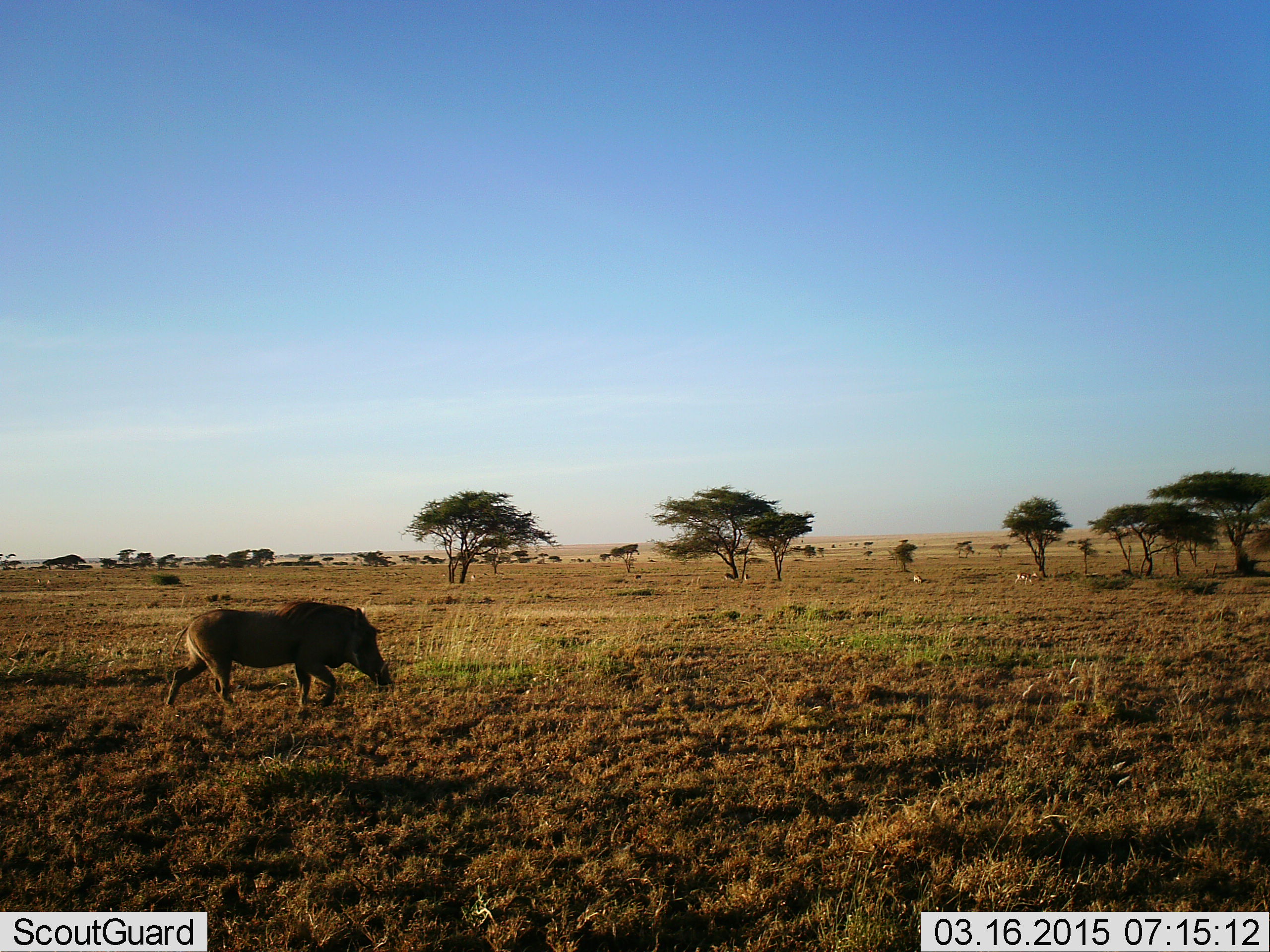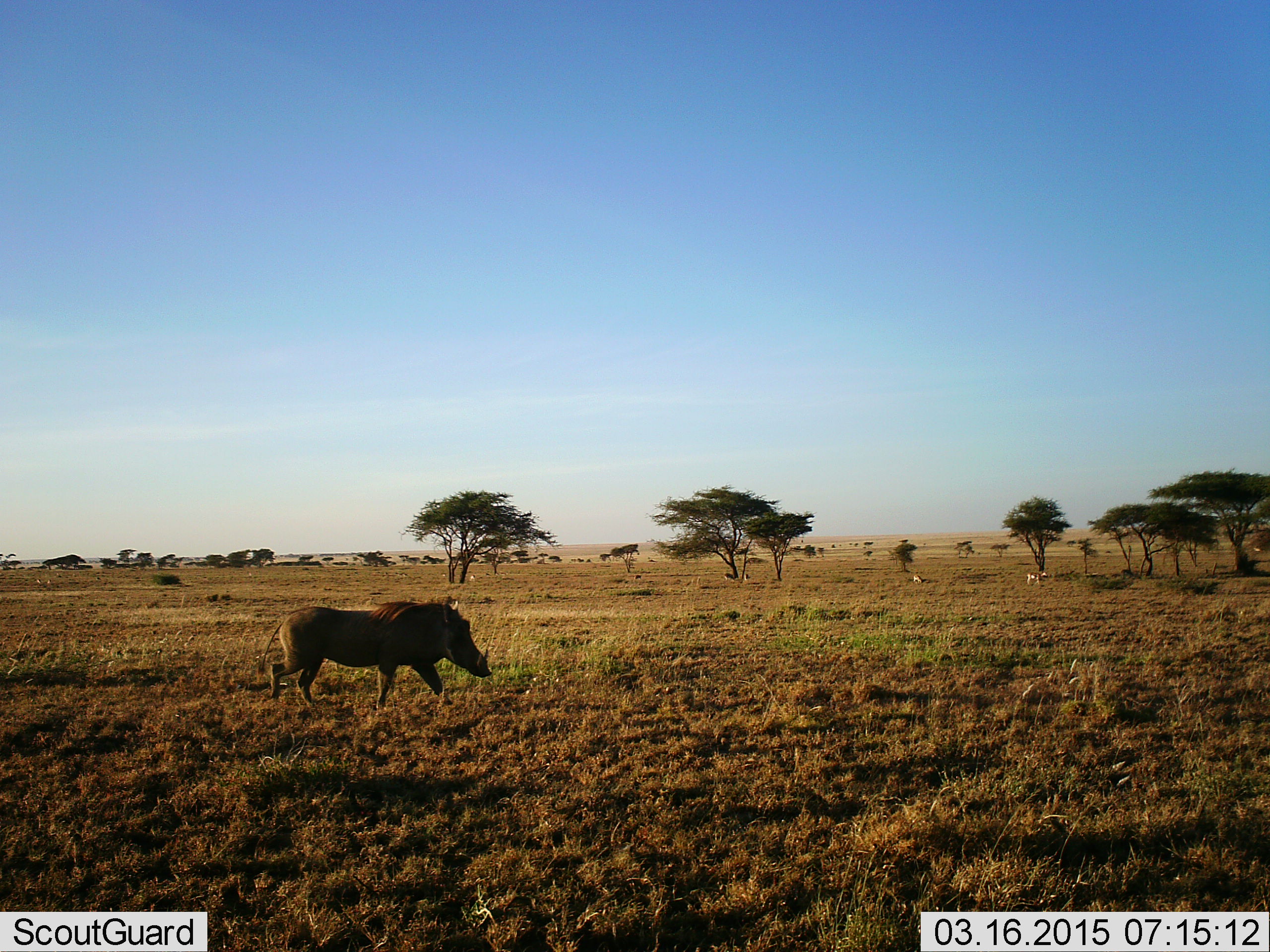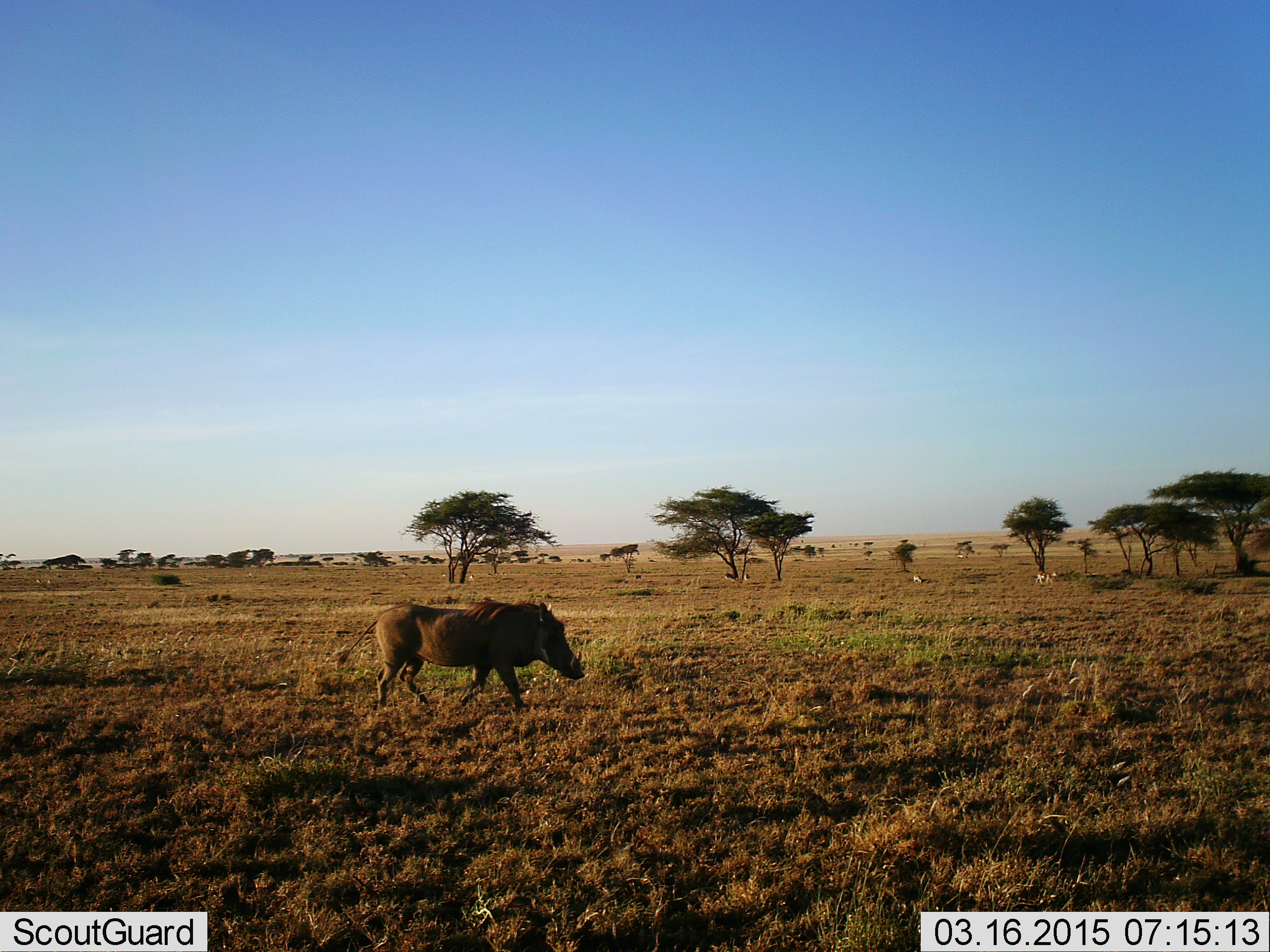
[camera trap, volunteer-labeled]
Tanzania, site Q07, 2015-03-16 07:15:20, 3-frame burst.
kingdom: Animalia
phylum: Chordata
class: Mammalia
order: Artiodactyla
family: Suidae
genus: Phacochoerus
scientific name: Phacochoerus africanus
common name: warthog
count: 1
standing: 6%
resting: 0%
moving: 100%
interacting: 0%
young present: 0%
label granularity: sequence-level